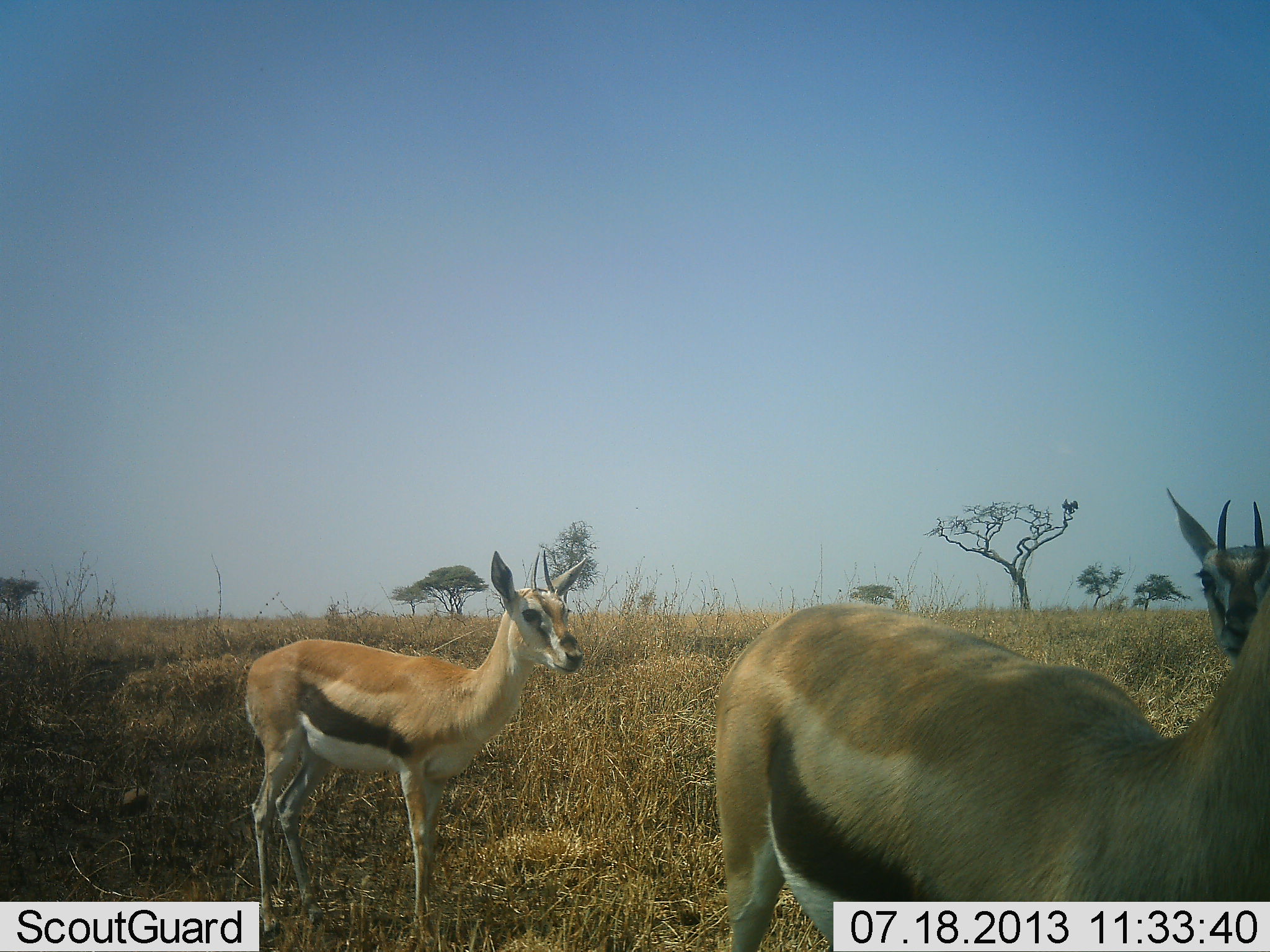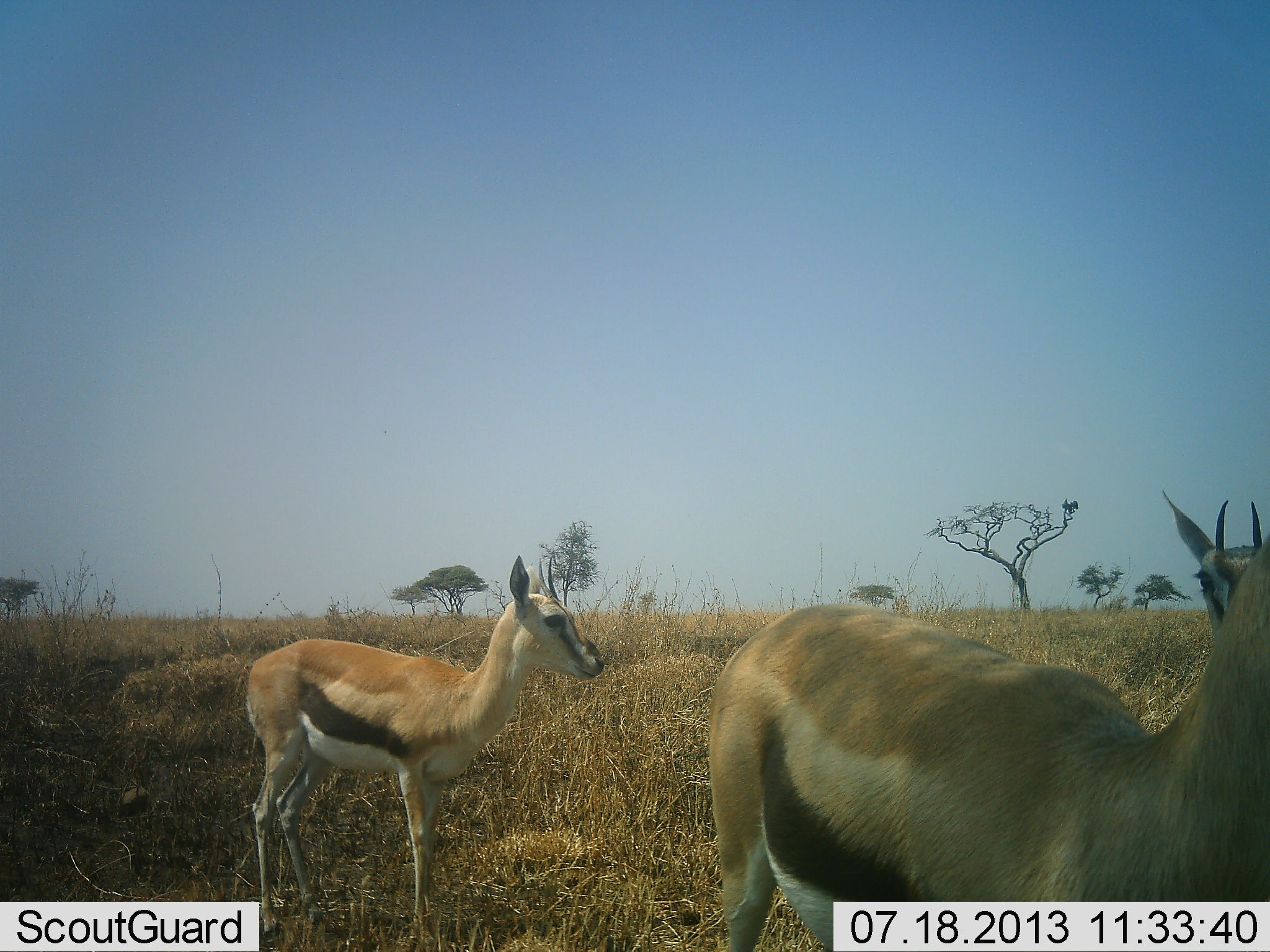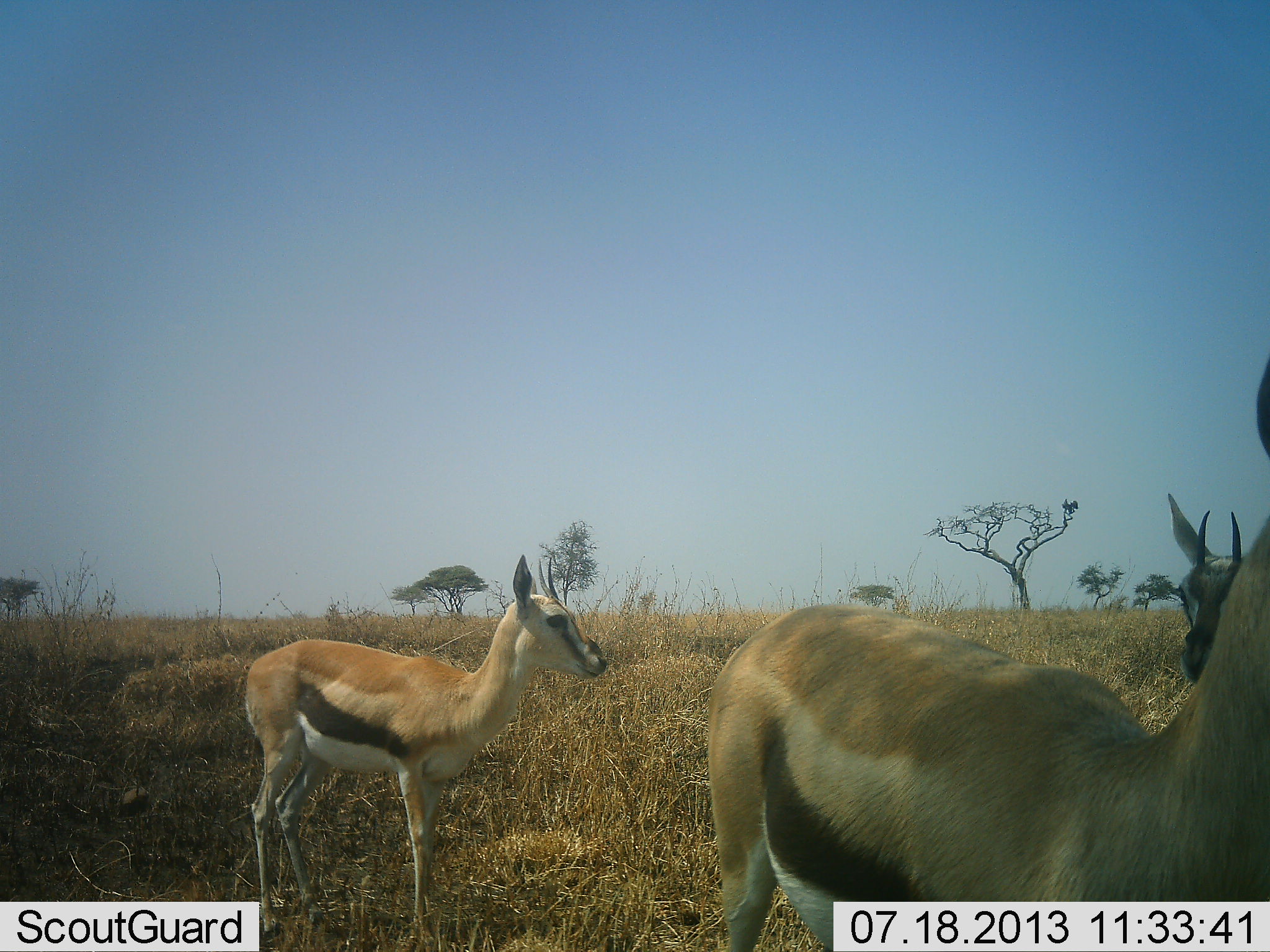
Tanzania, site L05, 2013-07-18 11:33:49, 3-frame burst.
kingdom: Animalia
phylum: Chordata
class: Mammalia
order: Artiodactyla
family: Bovidae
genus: Eudorcas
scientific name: Eudorcas thomsonii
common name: thomson's gazelle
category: gazellethomsons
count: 3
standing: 100%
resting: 0%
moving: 0%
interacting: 0%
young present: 10%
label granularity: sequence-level